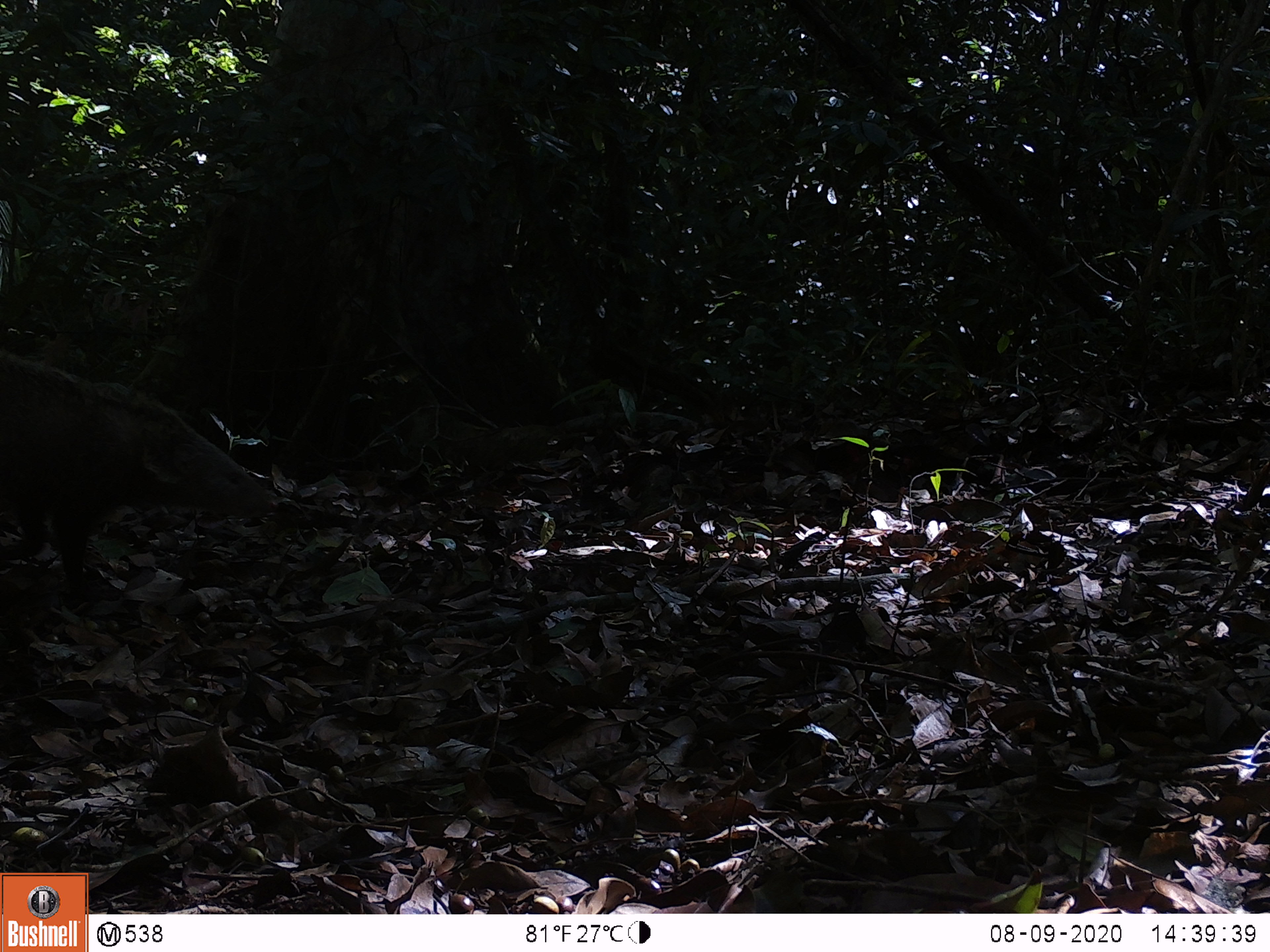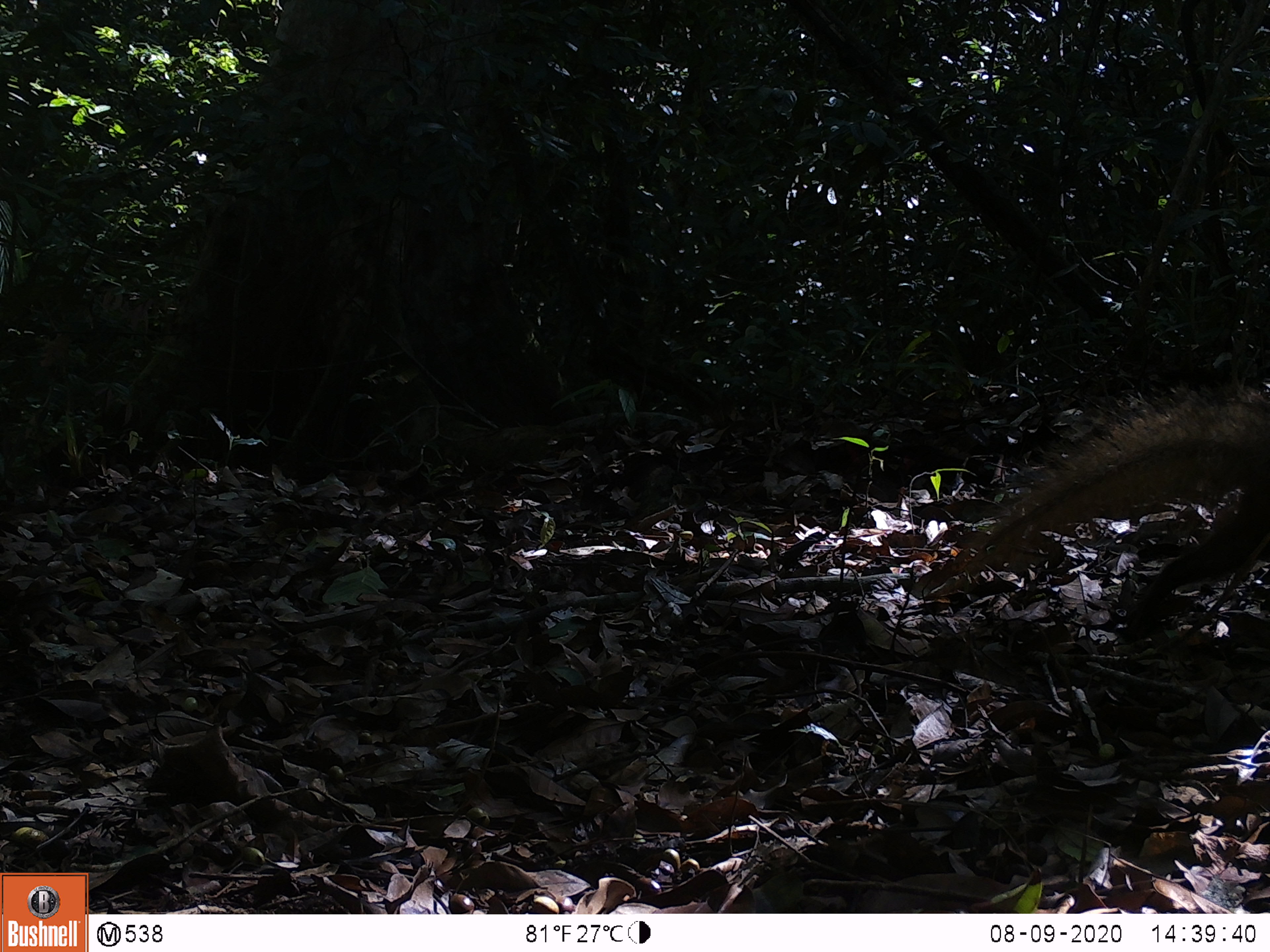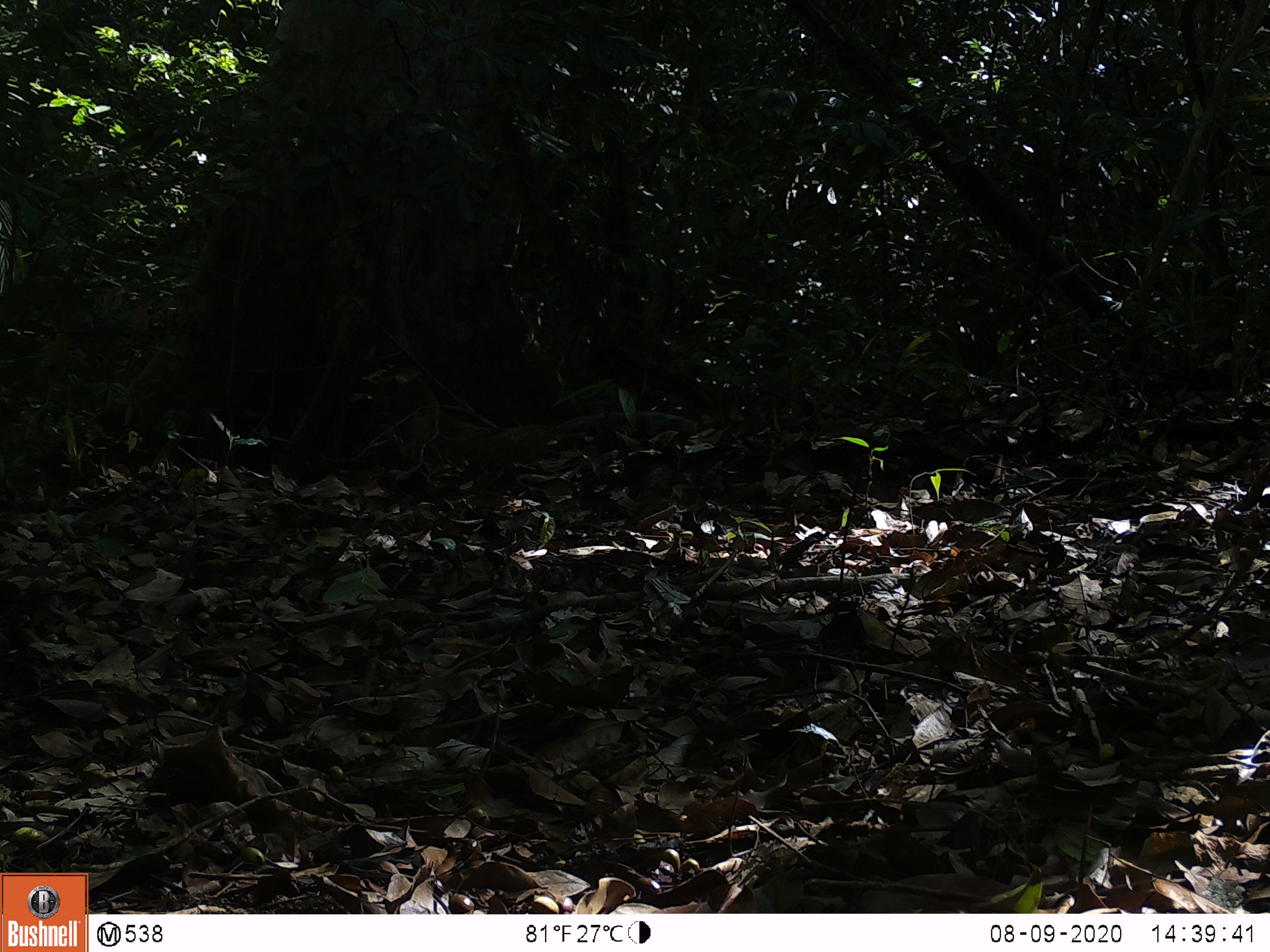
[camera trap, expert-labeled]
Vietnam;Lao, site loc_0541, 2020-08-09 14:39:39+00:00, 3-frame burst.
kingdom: Animalia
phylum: Chordata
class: Mammalia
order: Carnivora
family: Herpestidae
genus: Urva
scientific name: Urva urva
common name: crab-eating mongoose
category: crab eating mongoose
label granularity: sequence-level